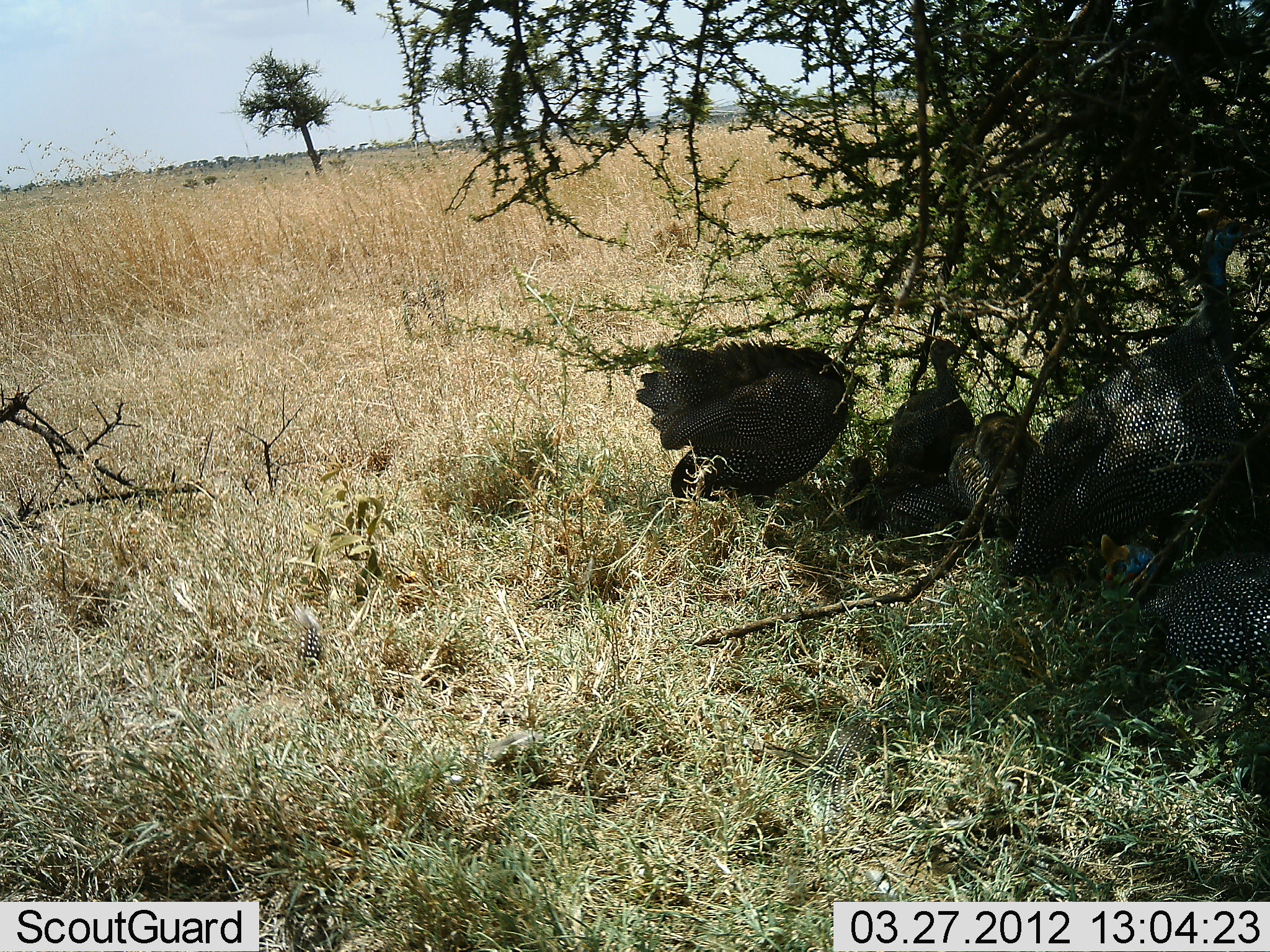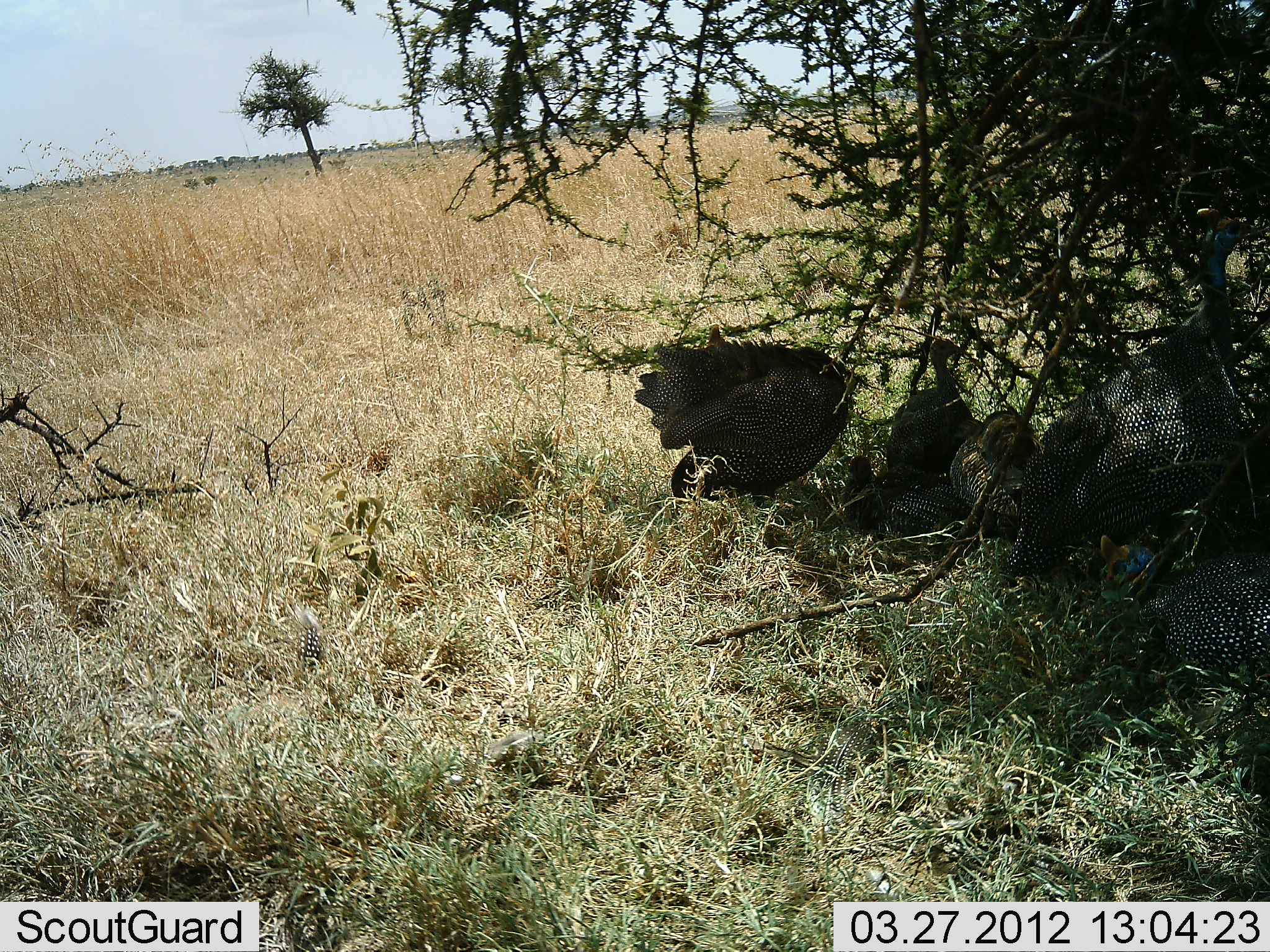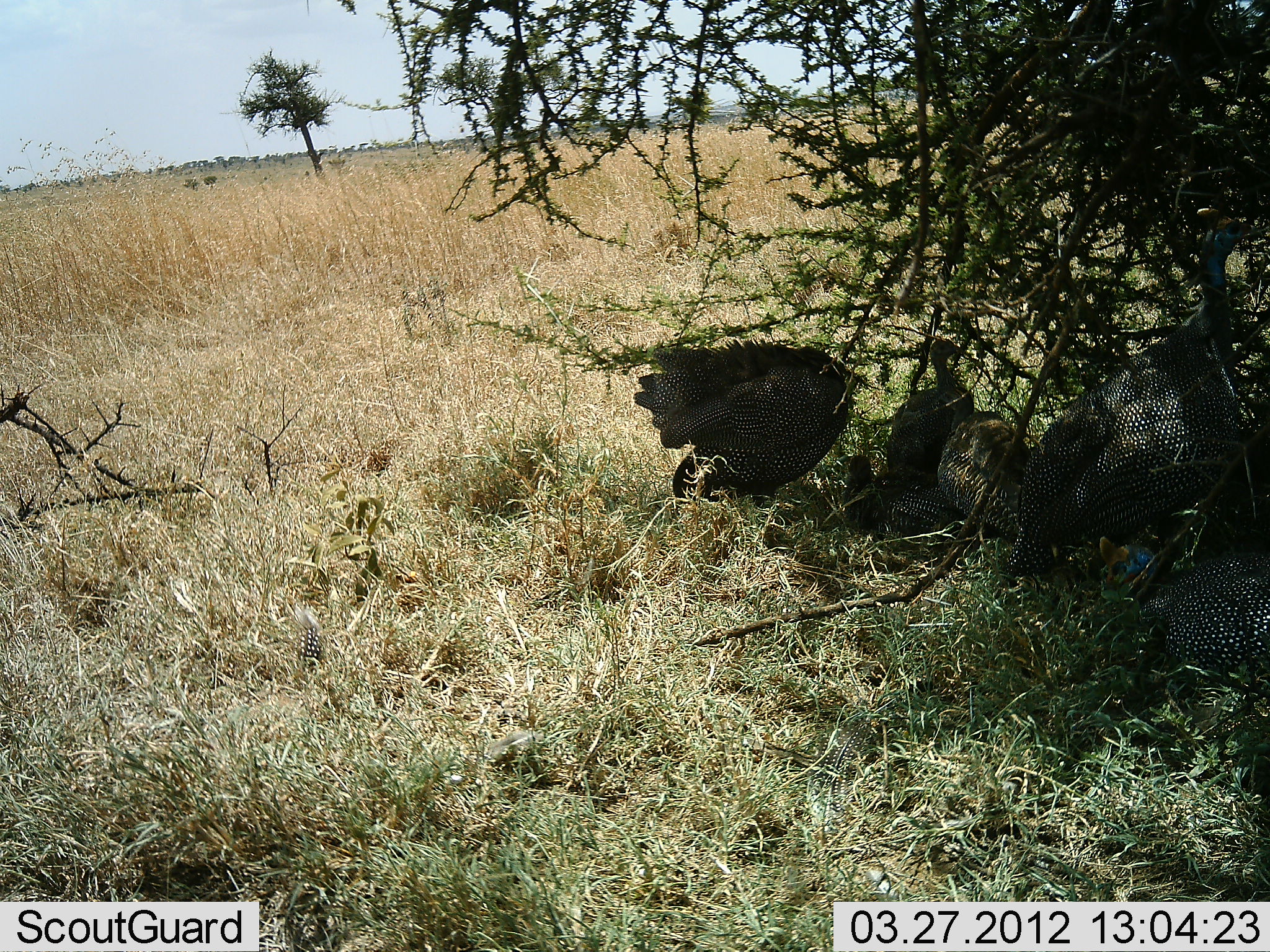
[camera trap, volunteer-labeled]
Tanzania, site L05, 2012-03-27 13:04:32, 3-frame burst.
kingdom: Animalia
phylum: Chordata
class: Aves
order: Galliformes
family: Numididae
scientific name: Numididae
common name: guinea fowl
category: guineafowl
Guineafowl (guinea fowl) (Numididae), count 6. Behavior (volunteer vote fractions): standing 44%, resting 100%, moving 6%, interacting 6%. Young present (vote fraction): 6%. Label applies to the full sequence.